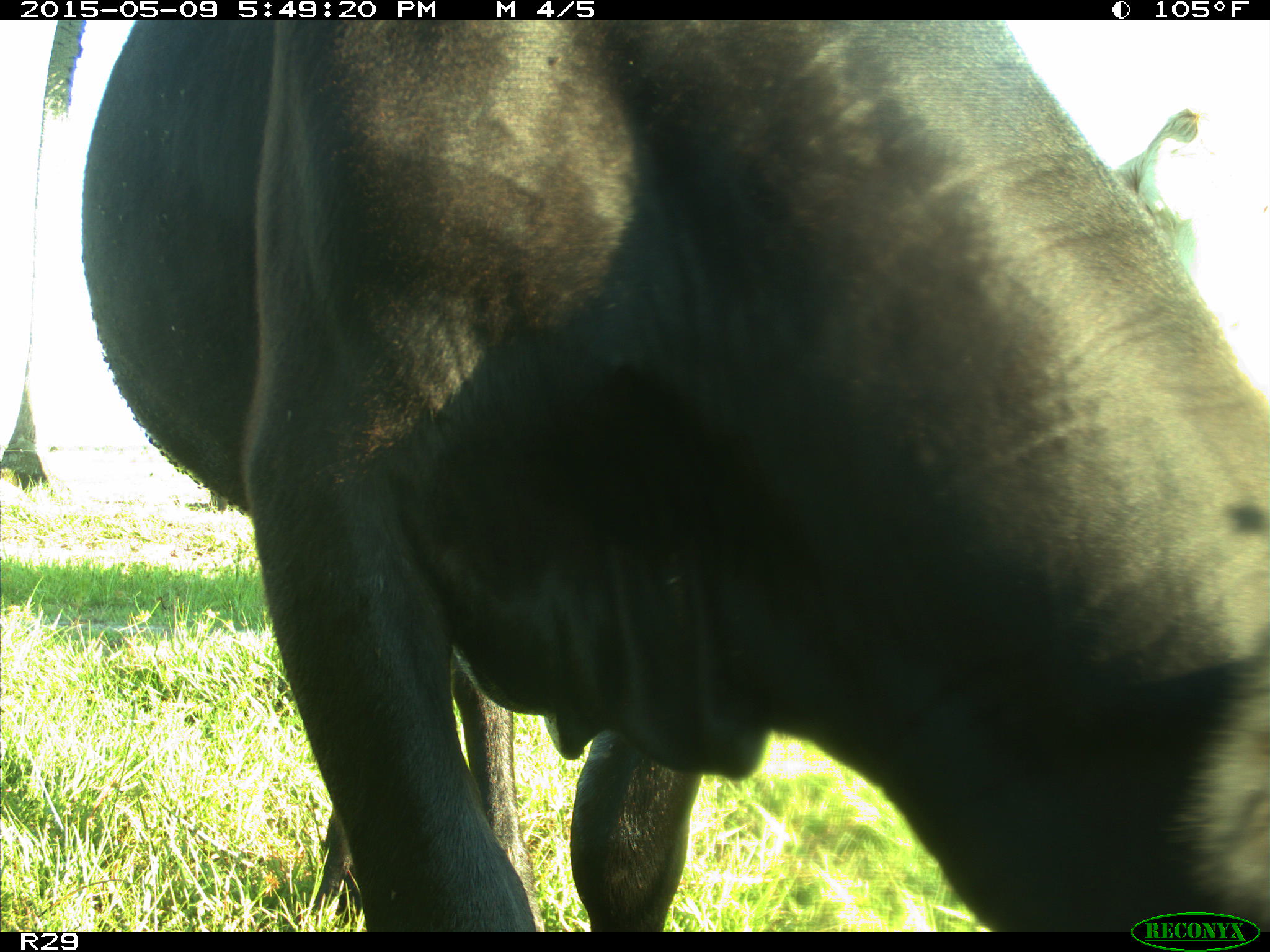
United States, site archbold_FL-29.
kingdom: Animalia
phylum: Chordata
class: Mammalia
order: Artiodactyla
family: Bovidae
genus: Bos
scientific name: Bos taurus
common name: domestic cow